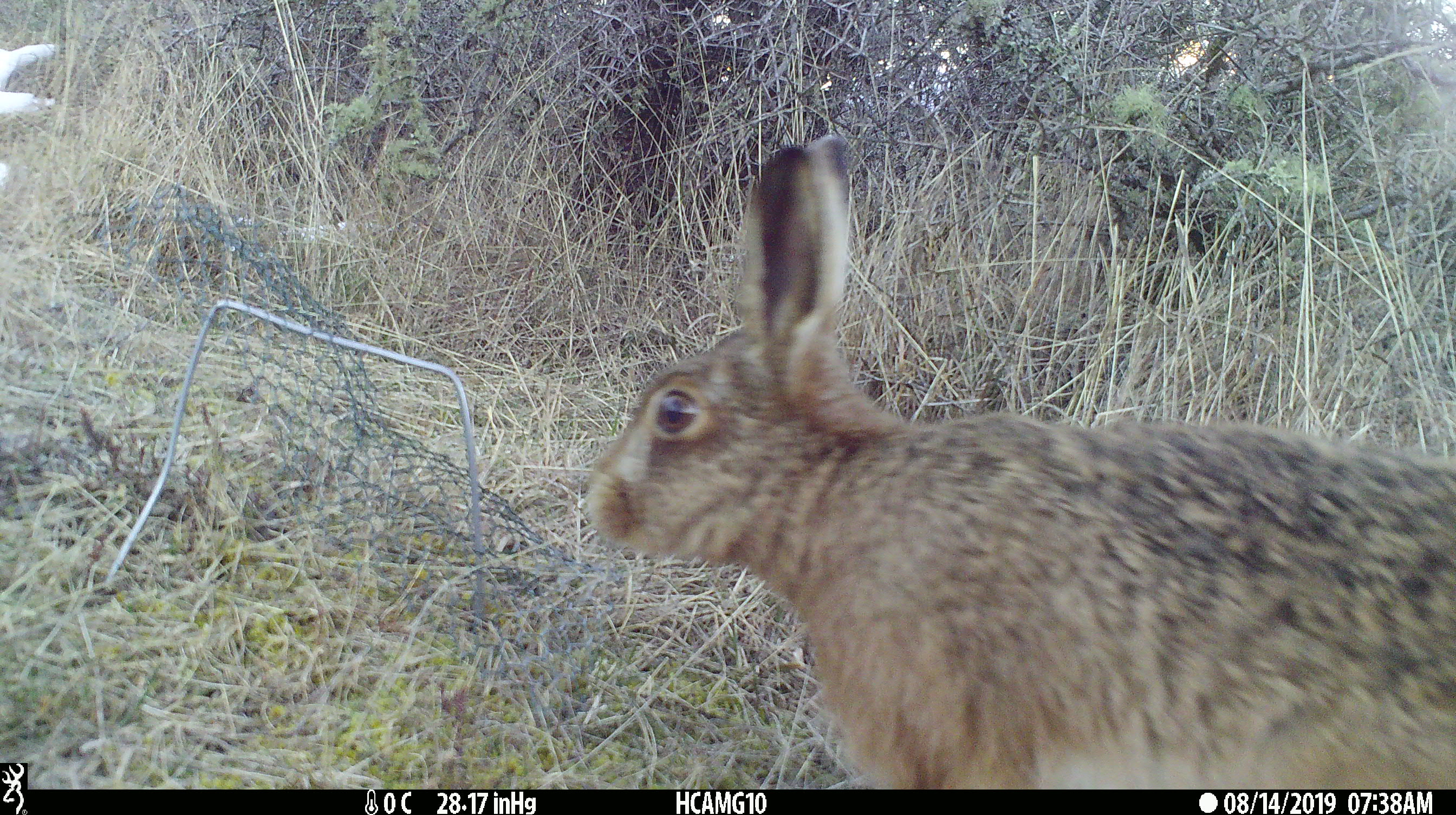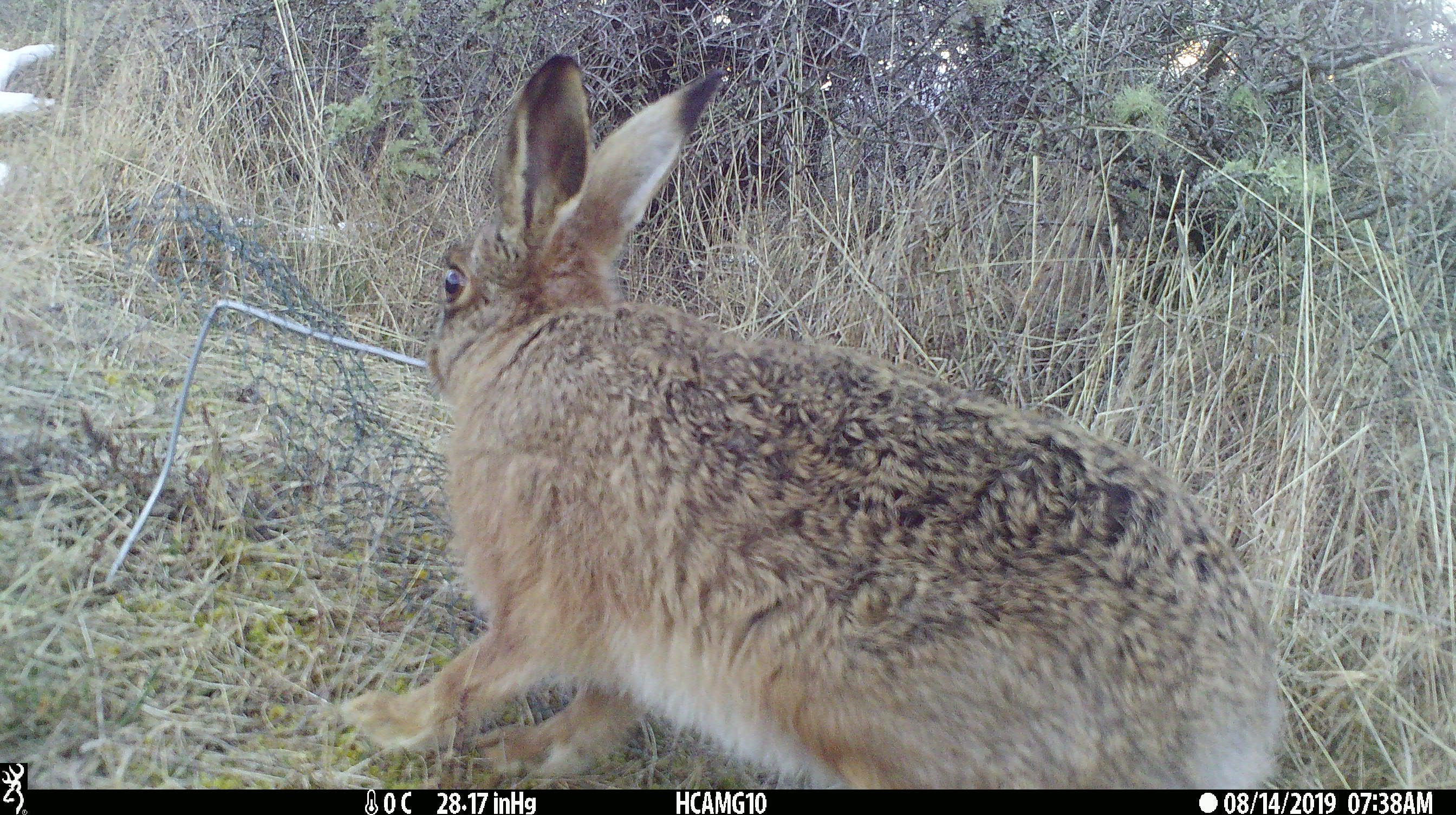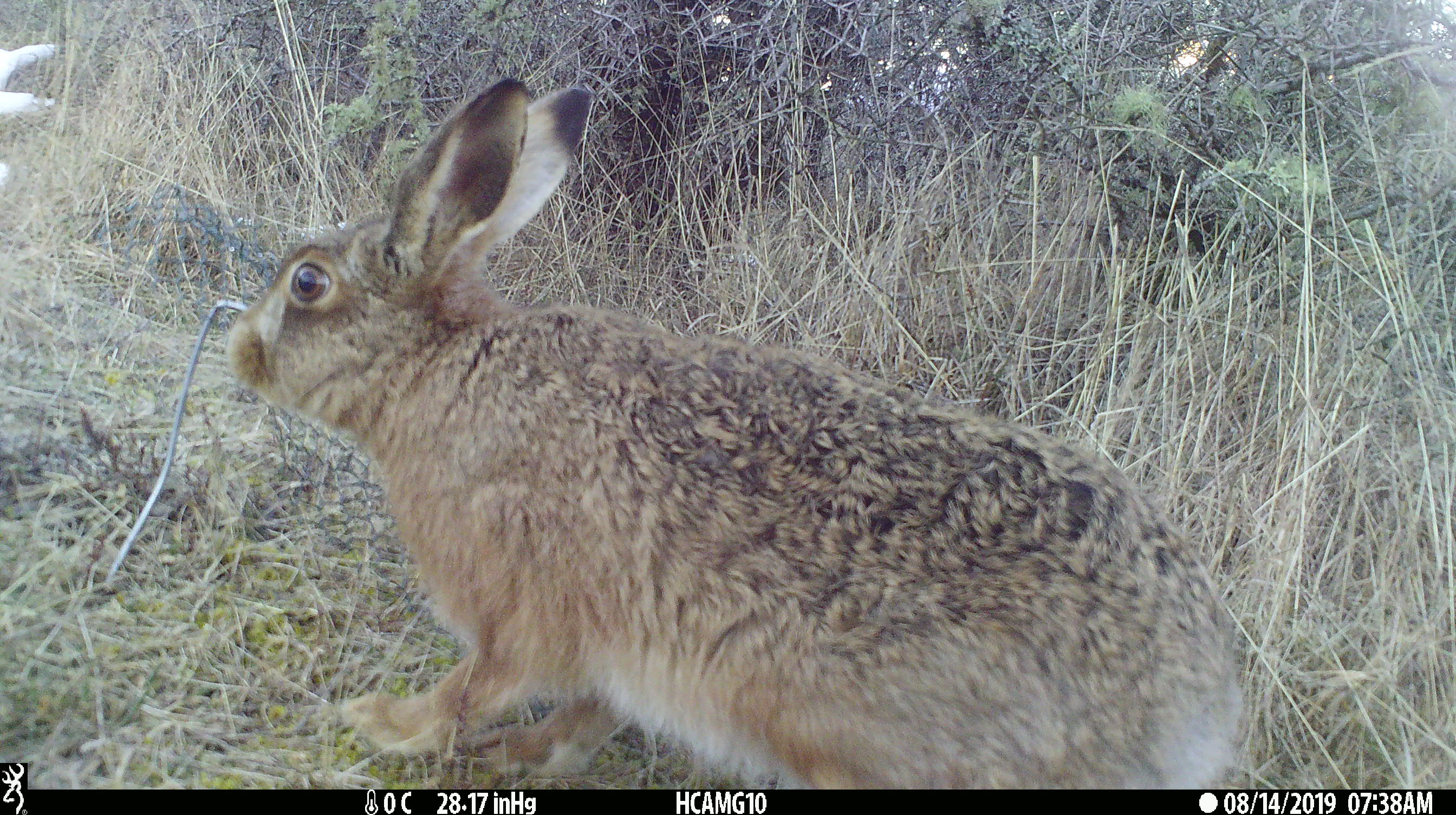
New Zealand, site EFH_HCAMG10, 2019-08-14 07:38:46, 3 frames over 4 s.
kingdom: Animalia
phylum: Chordata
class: Mammalia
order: Lagomorpha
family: Leporidae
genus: Lepus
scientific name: Lepus europaeus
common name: brown hare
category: hare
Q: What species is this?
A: Hare (brown hare) (Lepus europaeus).